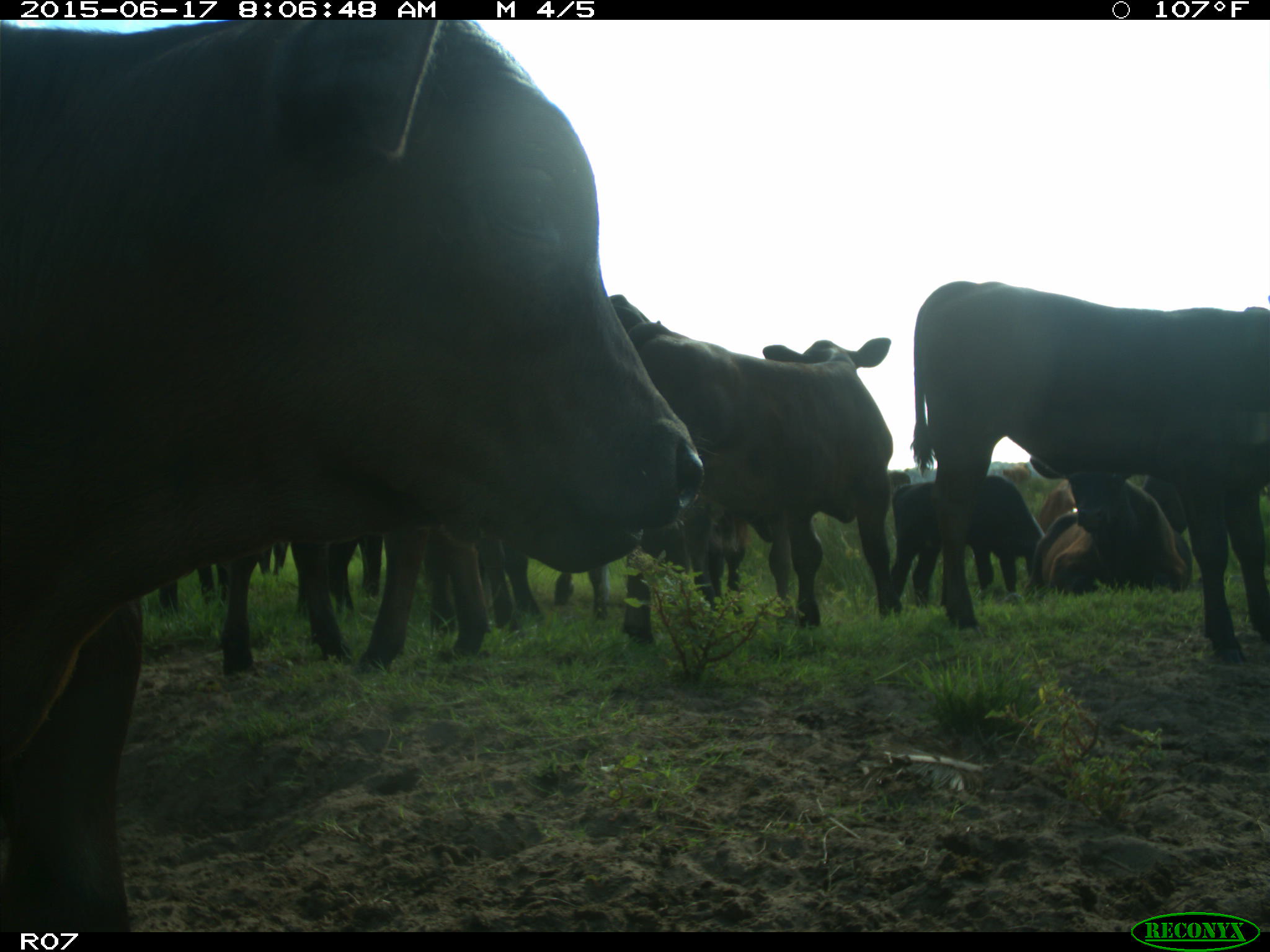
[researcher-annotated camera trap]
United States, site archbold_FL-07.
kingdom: Animalia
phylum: Chordata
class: Mammalia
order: Artiodactyla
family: Bovidae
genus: Bos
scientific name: Bos taurus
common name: domestic cow